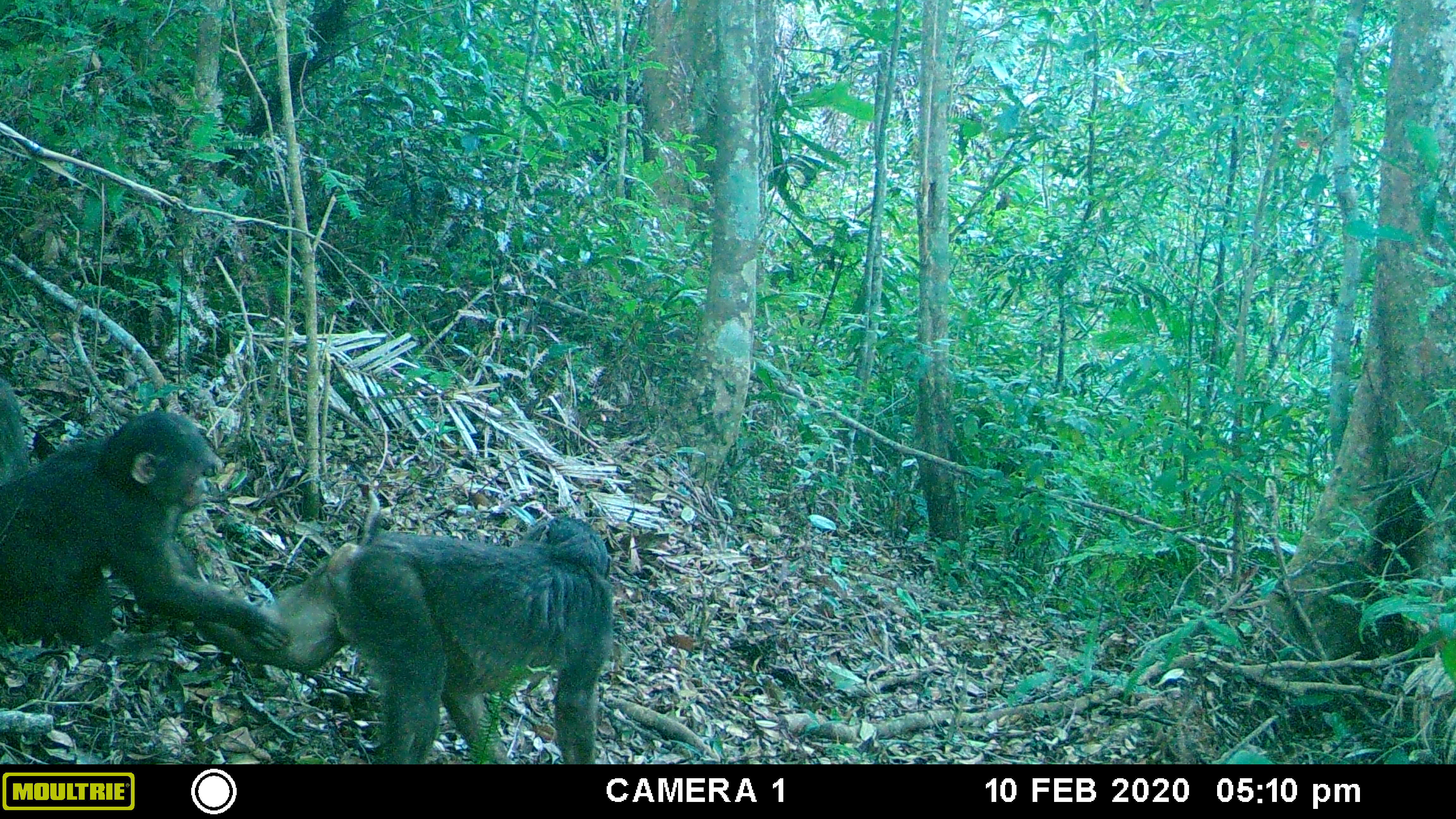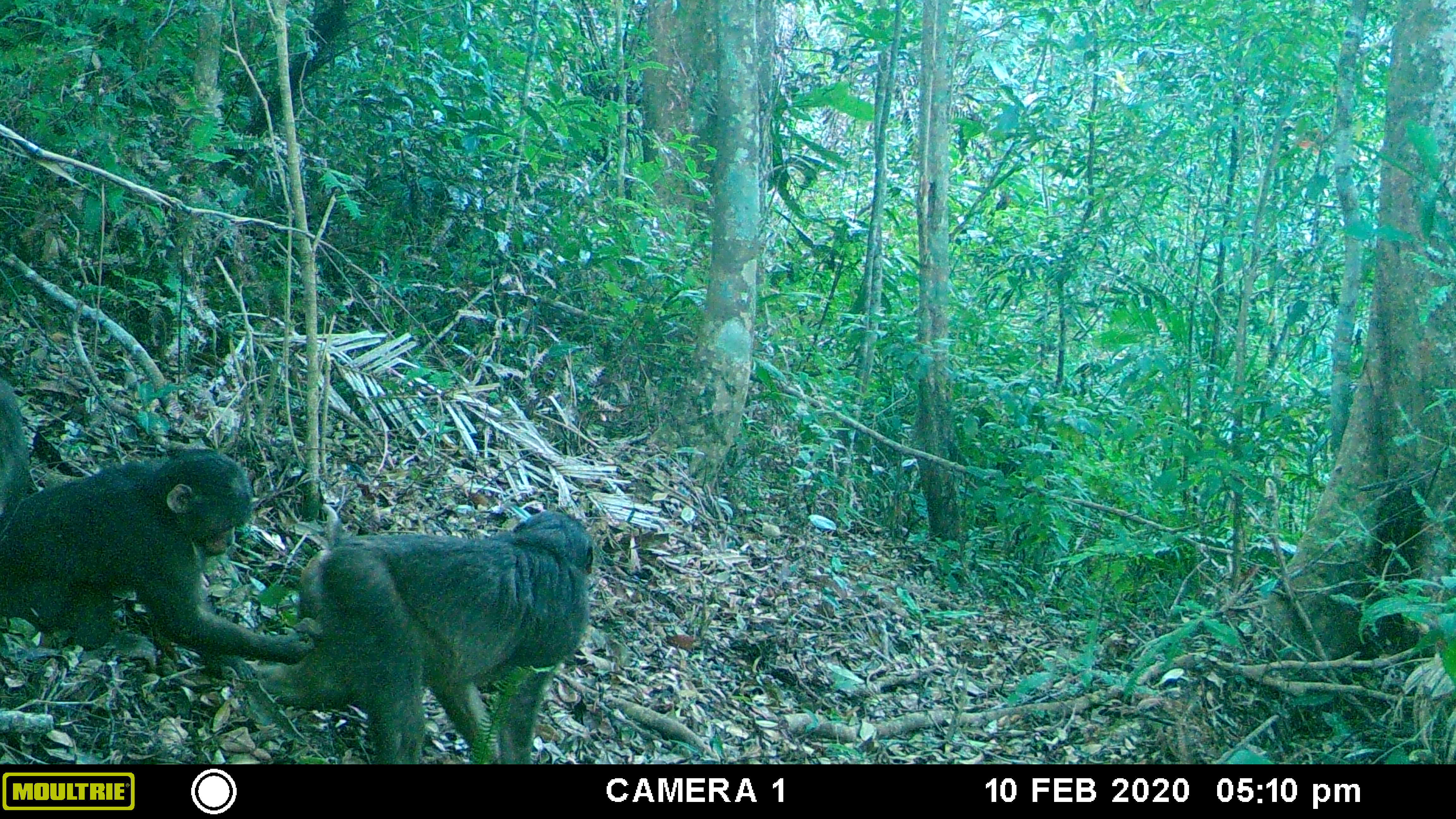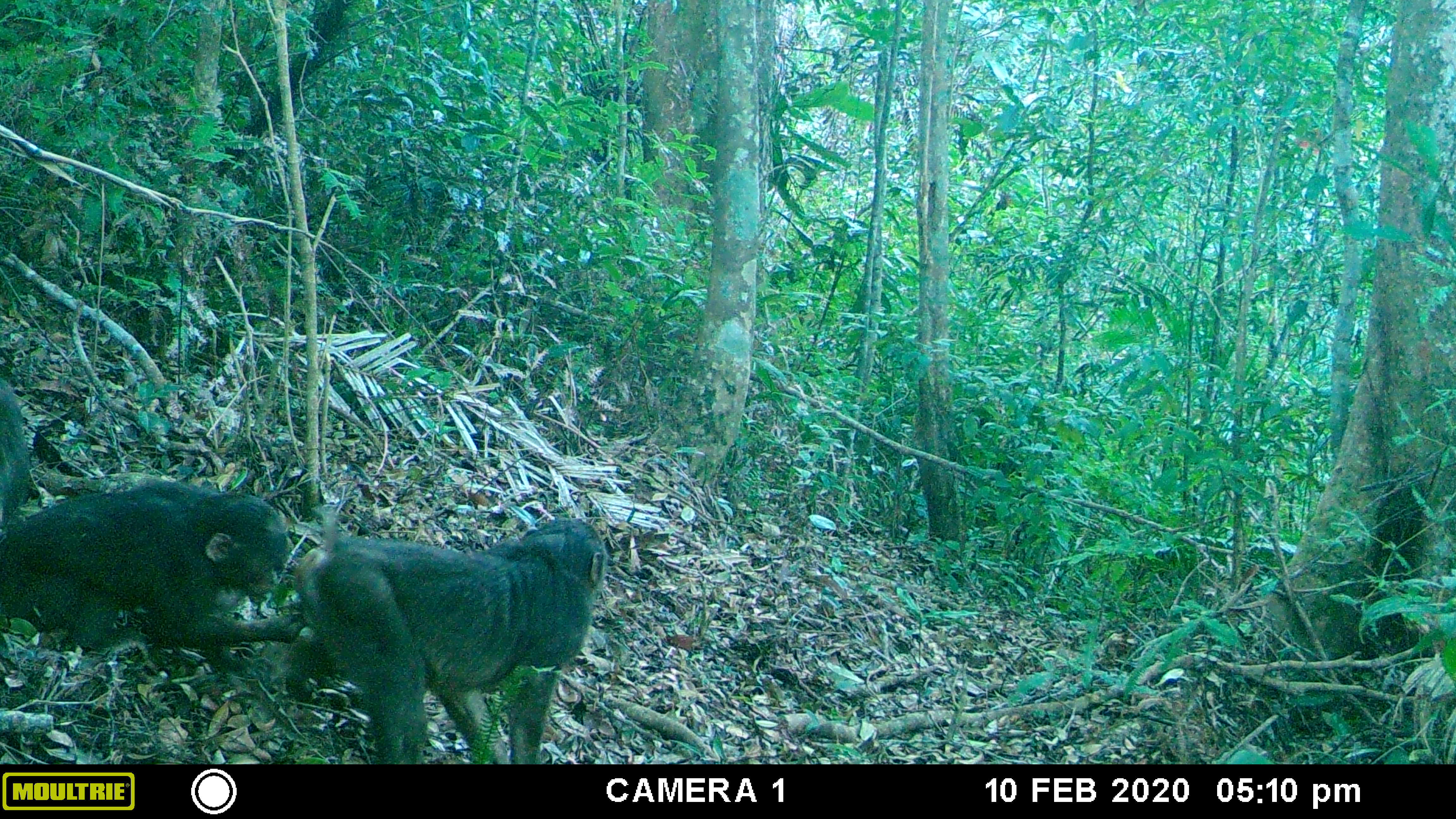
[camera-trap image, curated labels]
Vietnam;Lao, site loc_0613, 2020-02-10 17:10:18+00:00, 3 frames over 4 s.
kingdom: Animalia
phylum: Chordata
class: Mammalia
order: Primates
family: Cercopithecidae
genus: Macaca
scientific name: Macaca arctoides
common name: stump-tailed macaque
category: stump tailed macaque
Stump tailed macaque (stump-tailed macaque) (Macaca arctoides). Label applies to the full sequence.